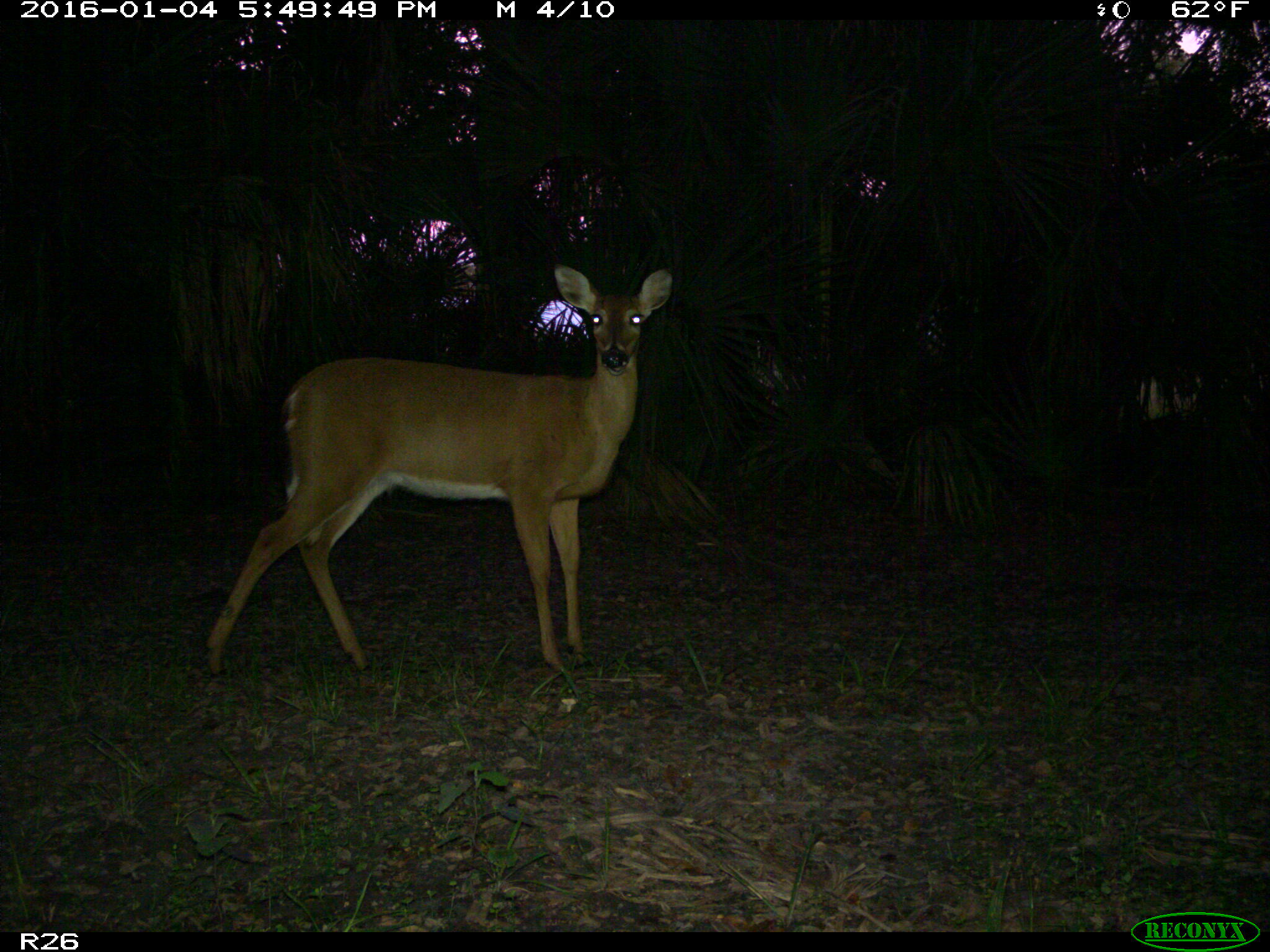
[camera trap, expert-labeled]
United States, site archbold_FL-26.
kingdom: Animalia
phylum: Chordata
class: Mammalia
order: Artiodactyla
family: Cervidae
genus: Odocoileus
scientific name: Odocoileus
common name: deer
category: unidentified deer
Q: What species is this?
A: Unidentified deer (deer) (Odocoileus).